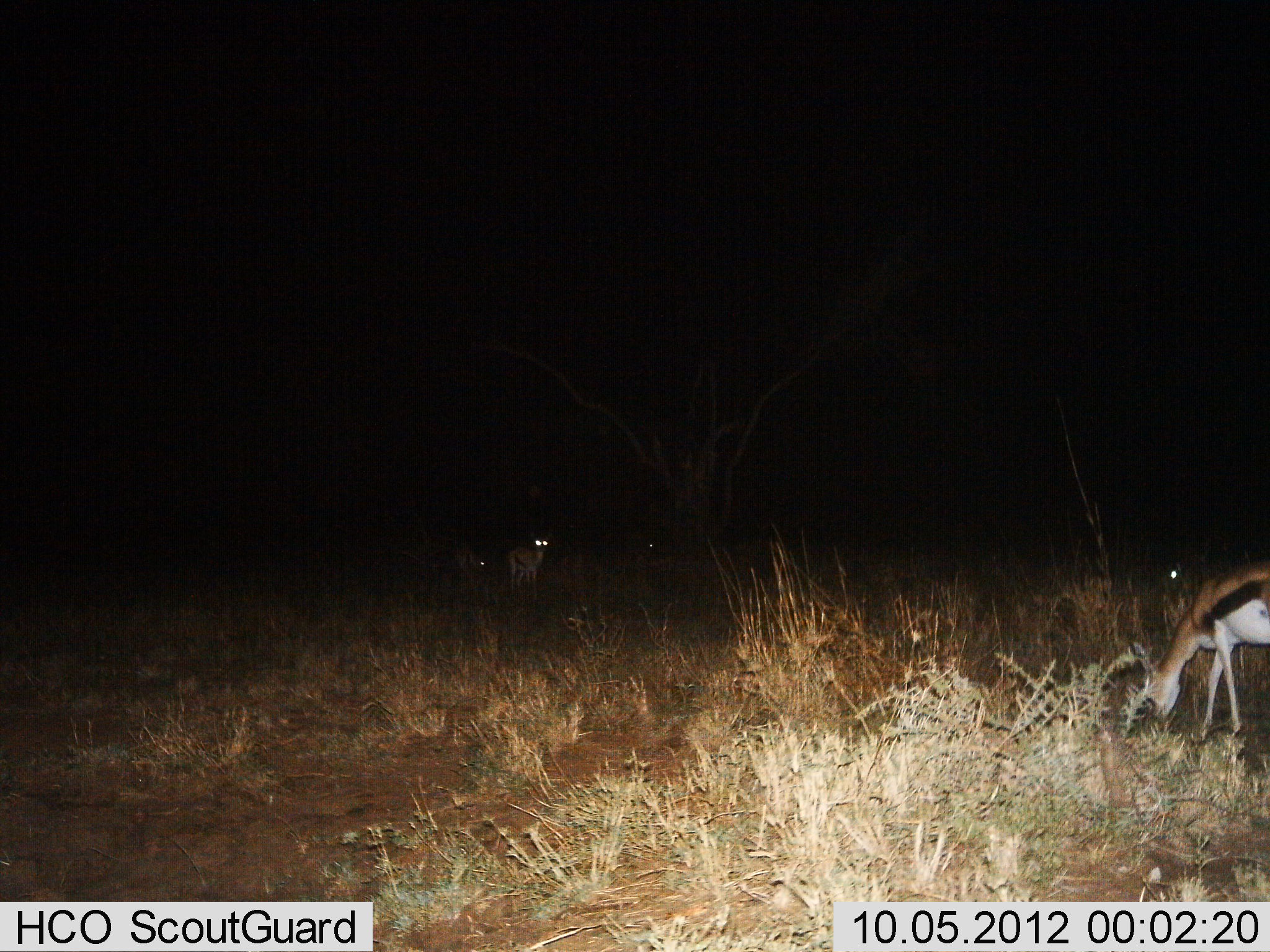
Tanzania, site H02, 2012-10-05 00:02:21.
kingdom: Animalia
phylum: Chordata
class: Mammalia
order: Artiodactyla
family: Bovidae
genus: Eudorcas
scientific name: Eudorcas thomsonii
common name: thomson's gazelle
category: gazellethomsons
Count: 4.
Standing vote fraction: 60%.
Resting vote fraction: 20%.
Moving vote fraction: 10%.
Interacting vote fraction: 0%.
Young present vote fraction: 0%.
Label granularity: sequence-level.